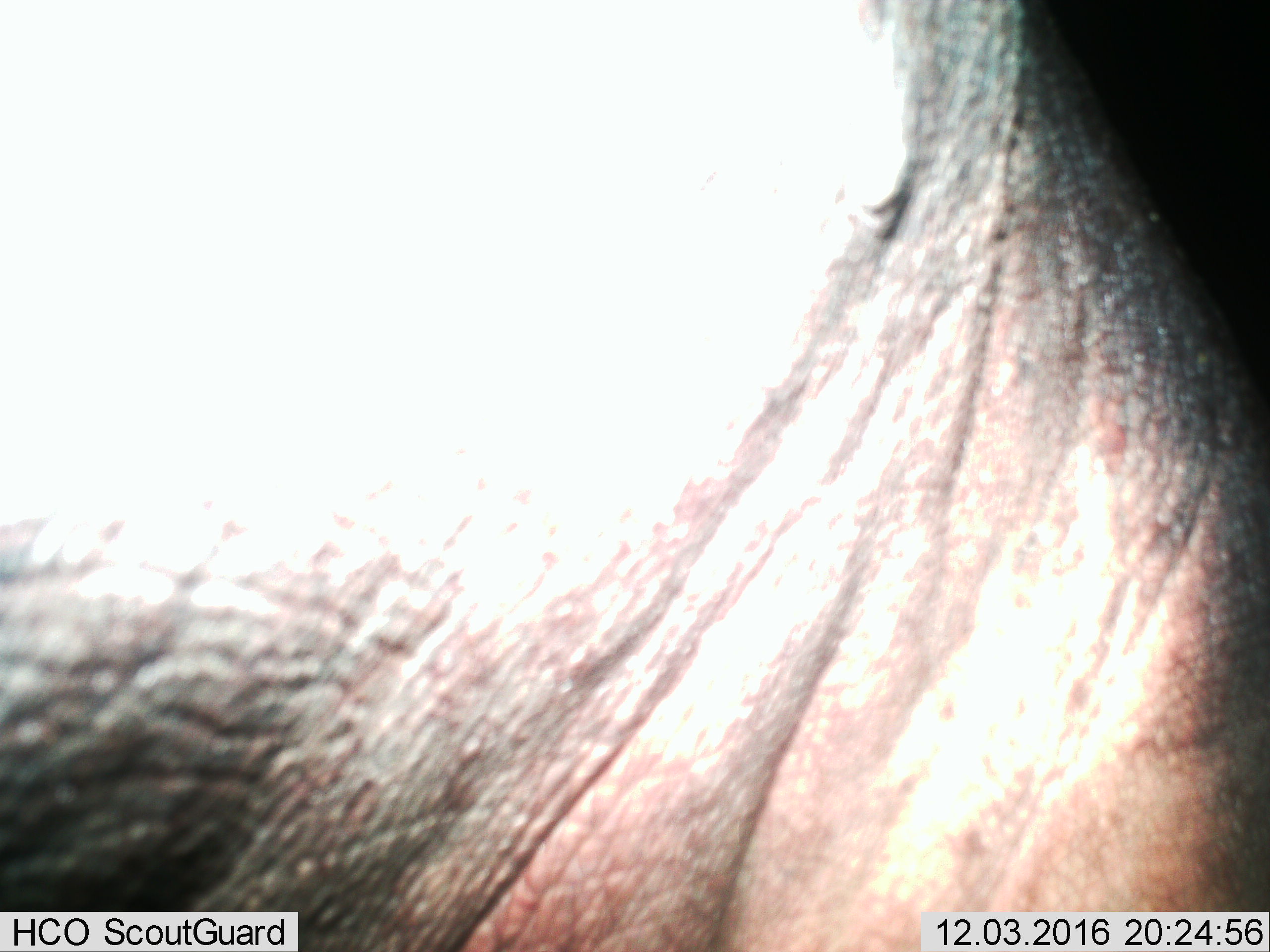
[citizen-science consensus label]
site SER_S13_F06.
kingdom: Animalia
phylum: Chordata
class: Mammalia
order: Artiodactyla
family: Hippopotamidae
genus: Hippopotamus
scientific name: Hippopotamus amphibius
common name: hippopotamus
Hippopotamus (Hippopotamus amphibius), count 1. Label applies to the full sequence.